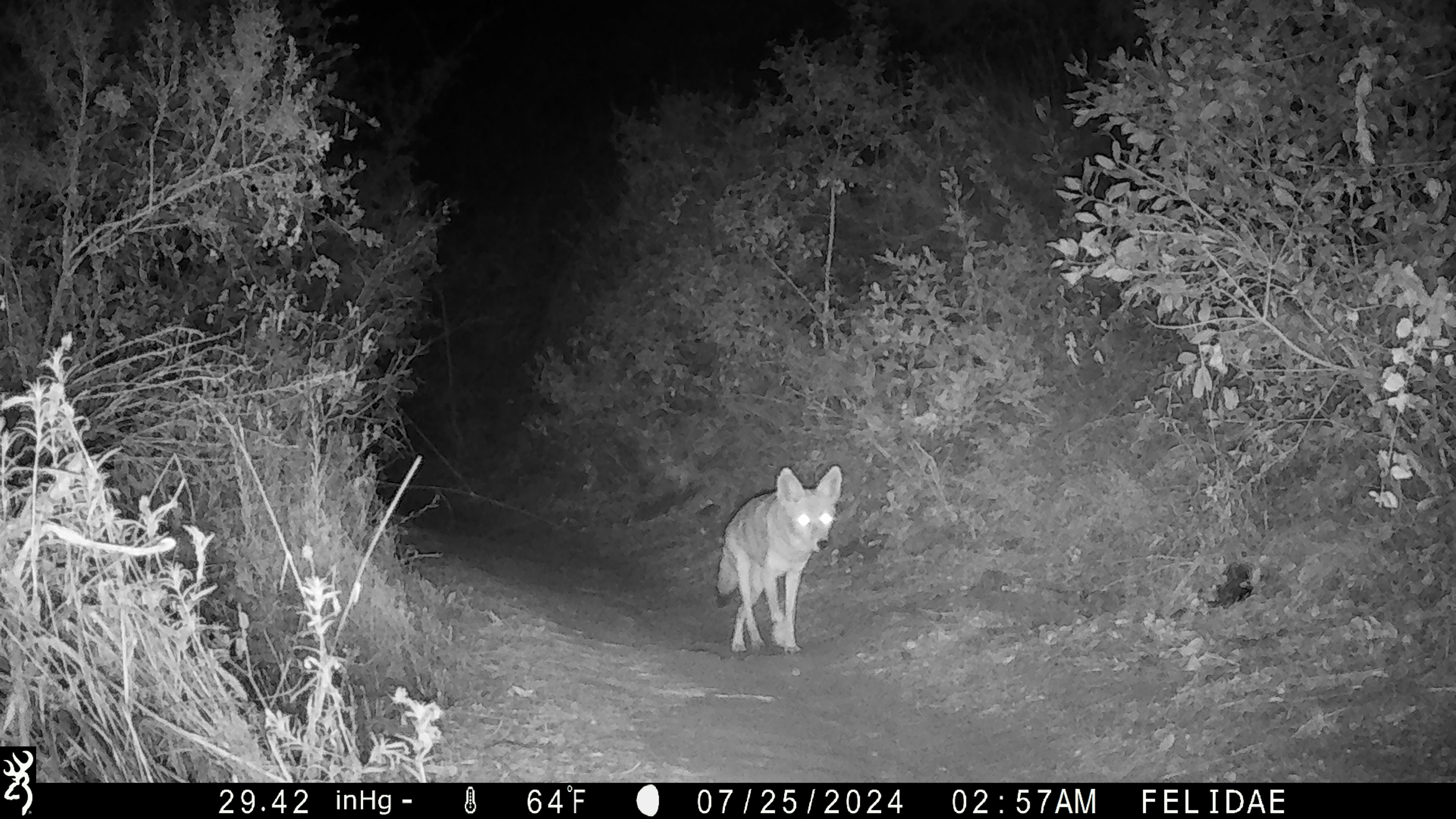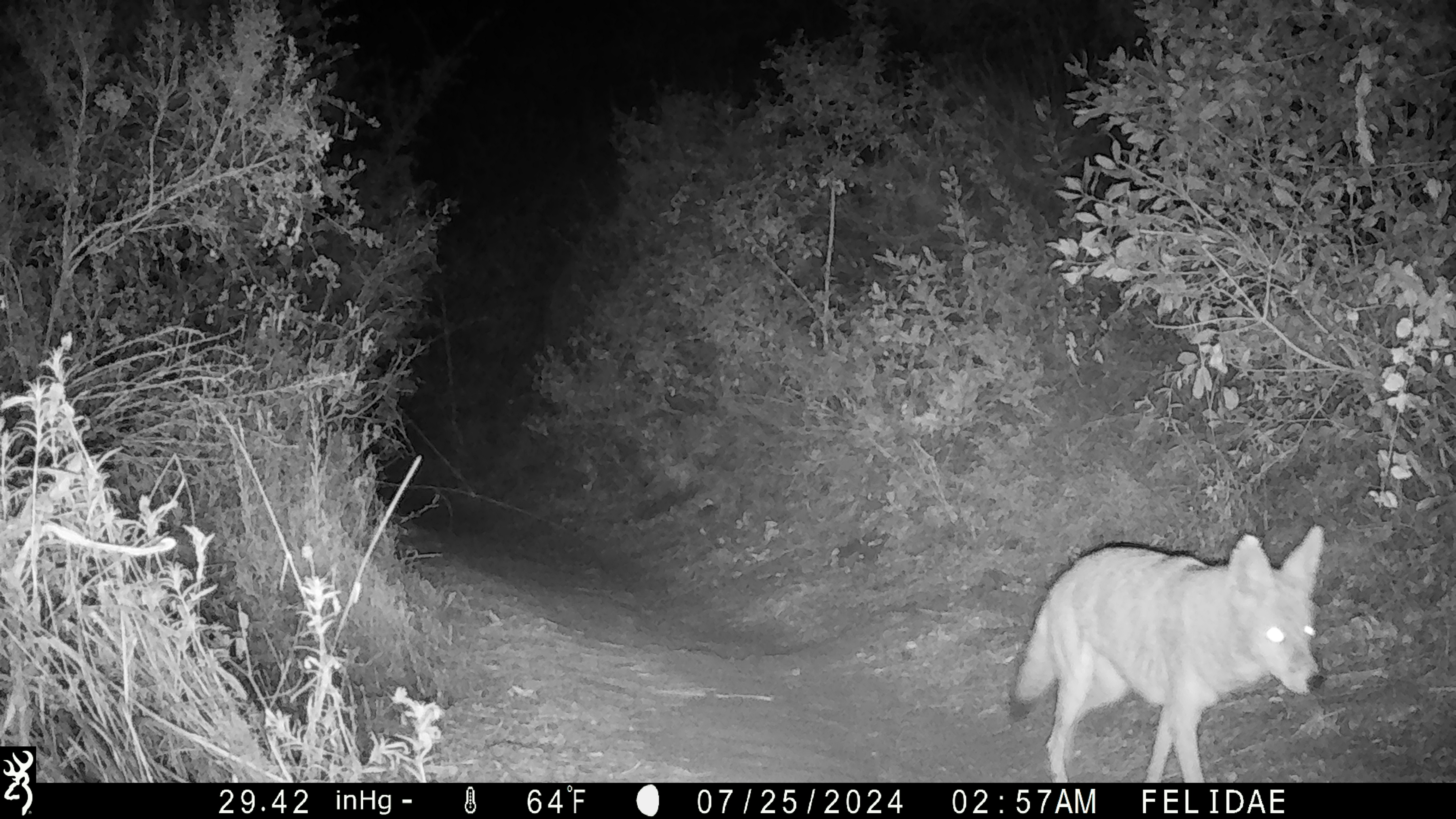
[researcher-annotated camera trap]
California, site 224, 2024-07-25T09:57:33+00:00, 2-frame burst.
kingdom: Animalia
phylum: Chordata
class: Mammalia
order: Carnivora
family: Canidae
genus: Canis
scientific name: Canis latrans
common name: coyote